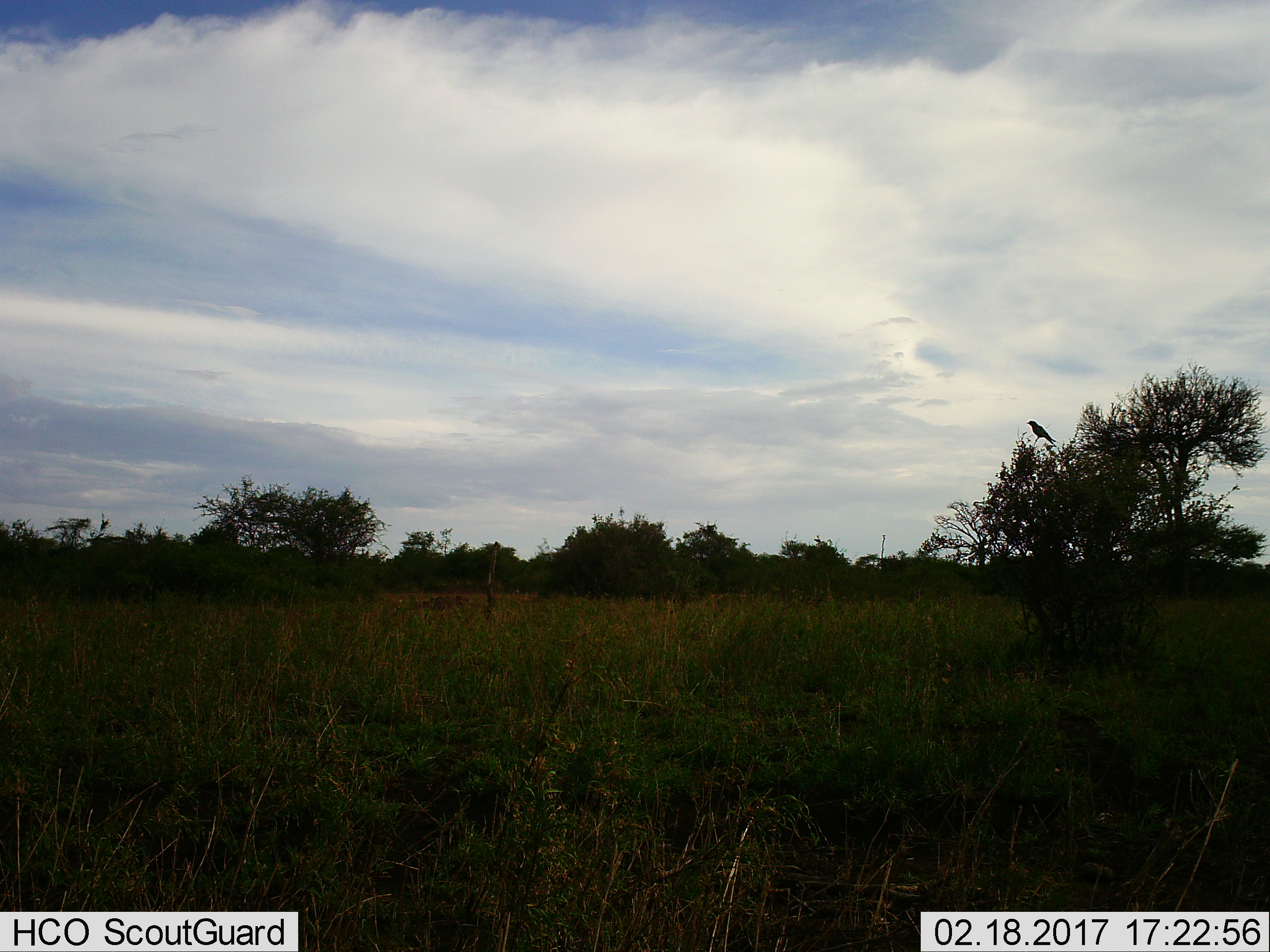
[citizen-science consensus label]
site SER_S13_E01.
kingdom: Animalia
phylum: Chordata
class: Aves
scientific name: Aves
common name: bird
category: birdother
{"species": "birdother (bird) (Aves)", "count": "1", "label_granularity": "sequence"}